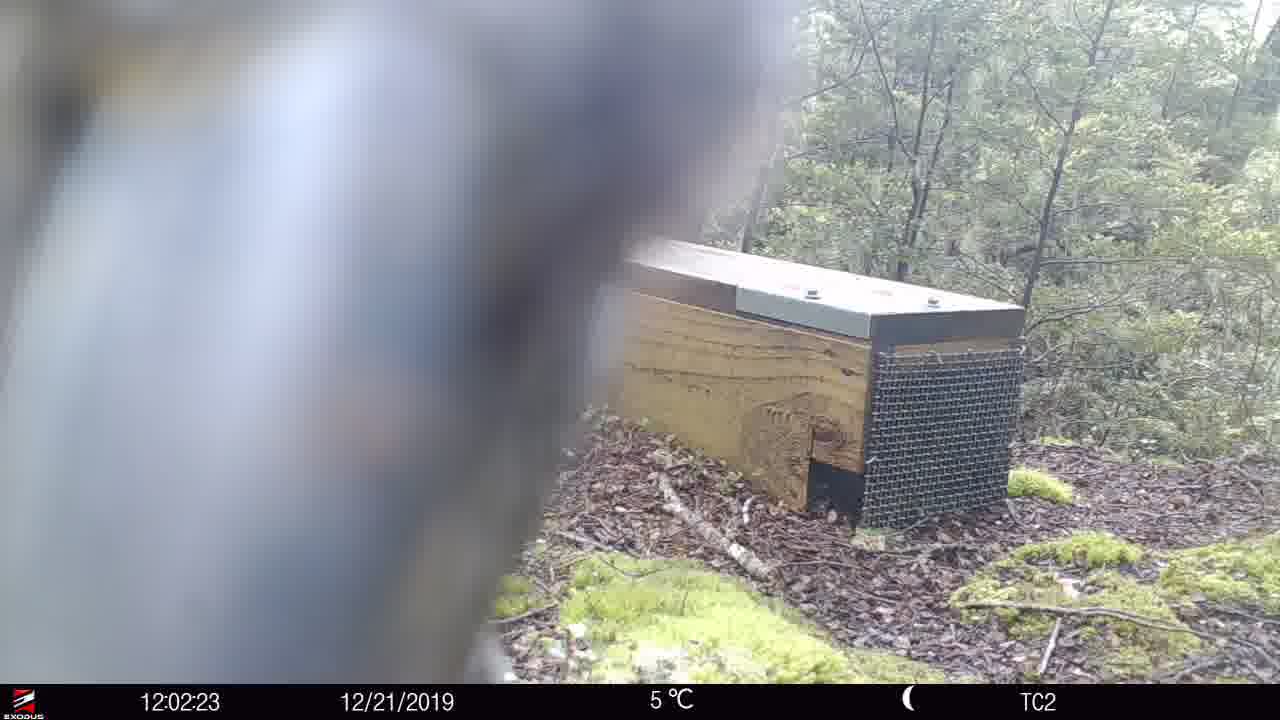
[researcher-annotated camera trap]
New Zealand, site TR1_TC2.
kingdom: Animalia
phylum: Chordata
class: Aves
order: Psittaciformes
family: Strigopidae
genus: Nestor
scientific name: Nestor notabilis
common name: kea